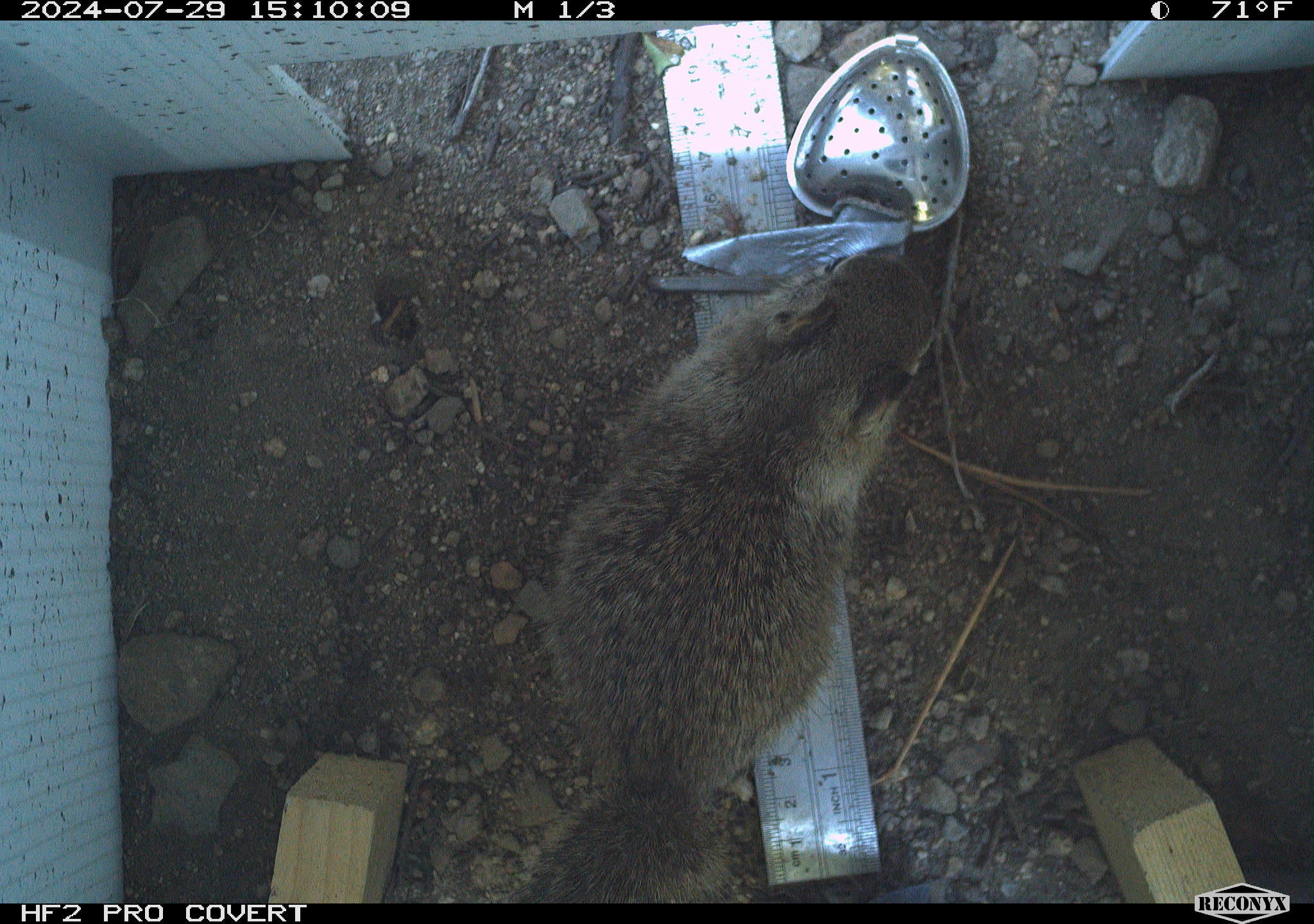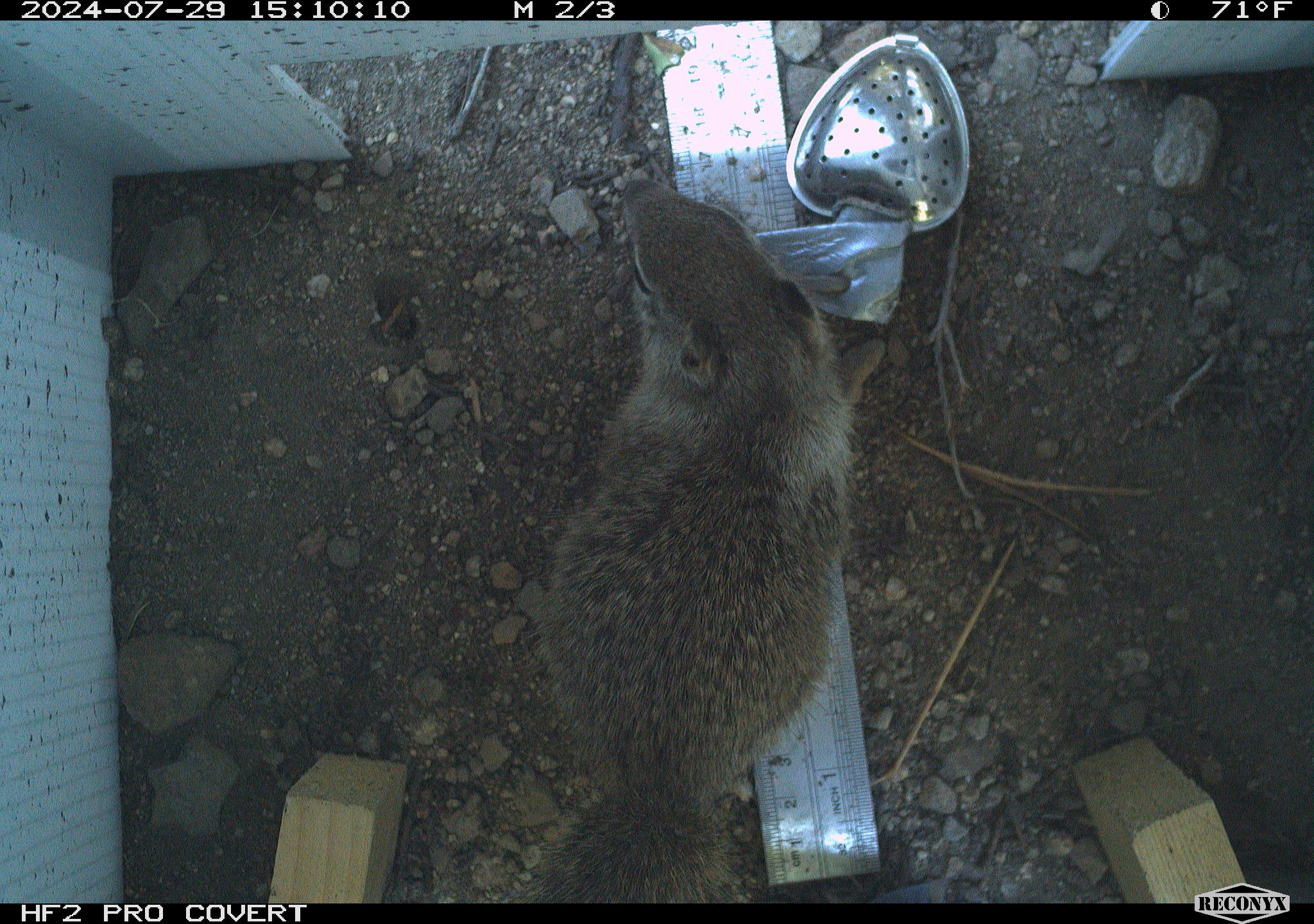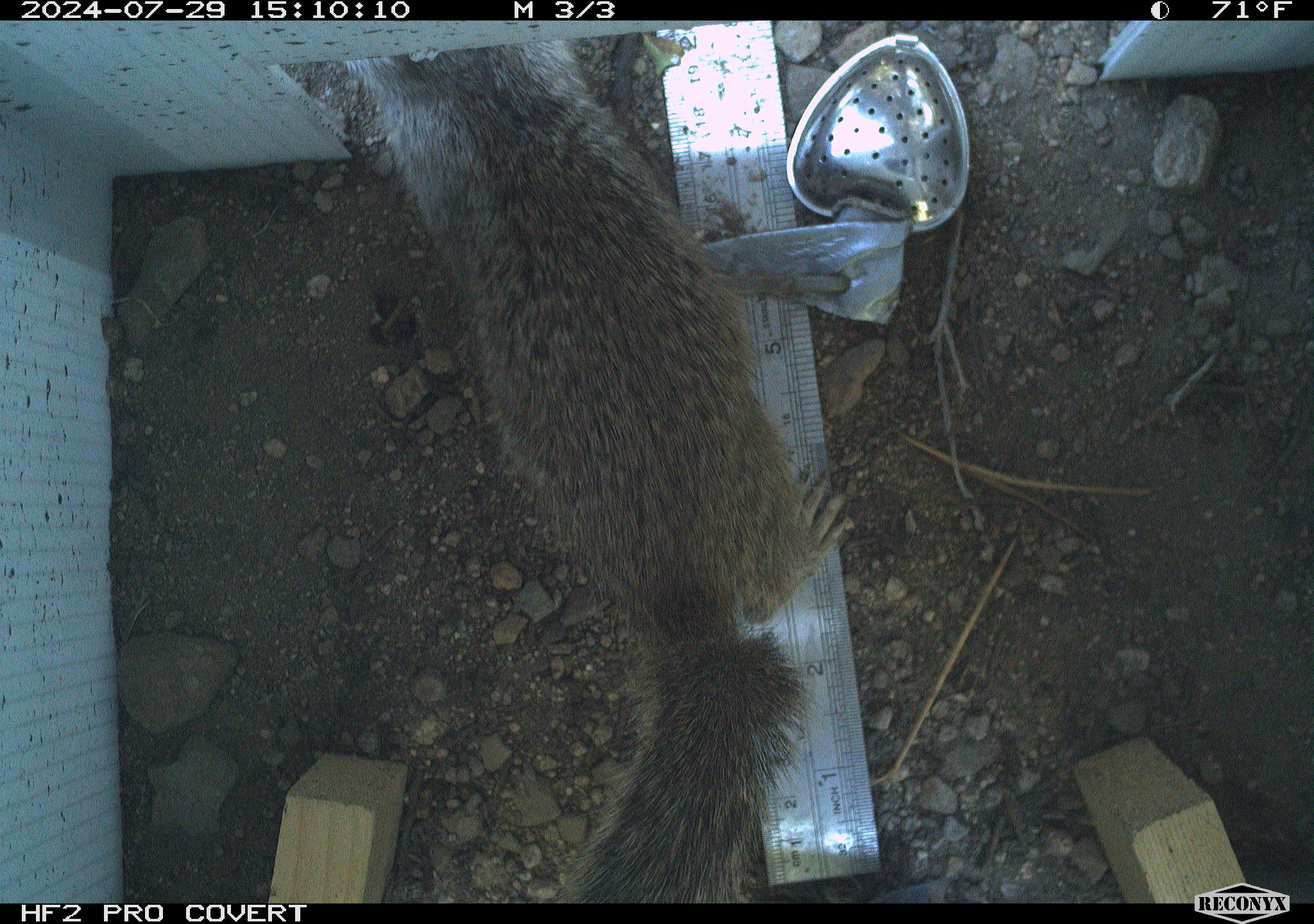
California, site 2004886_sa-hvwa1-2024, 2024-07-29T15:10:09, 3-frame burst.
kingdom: Animalia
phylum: Chordata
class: Mammalia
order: Rodentia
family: Sciuridae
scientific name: Sciuridae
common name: squirrels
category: sciuridae family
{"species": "sciuridae family (squirrels) (Sciuridae)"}